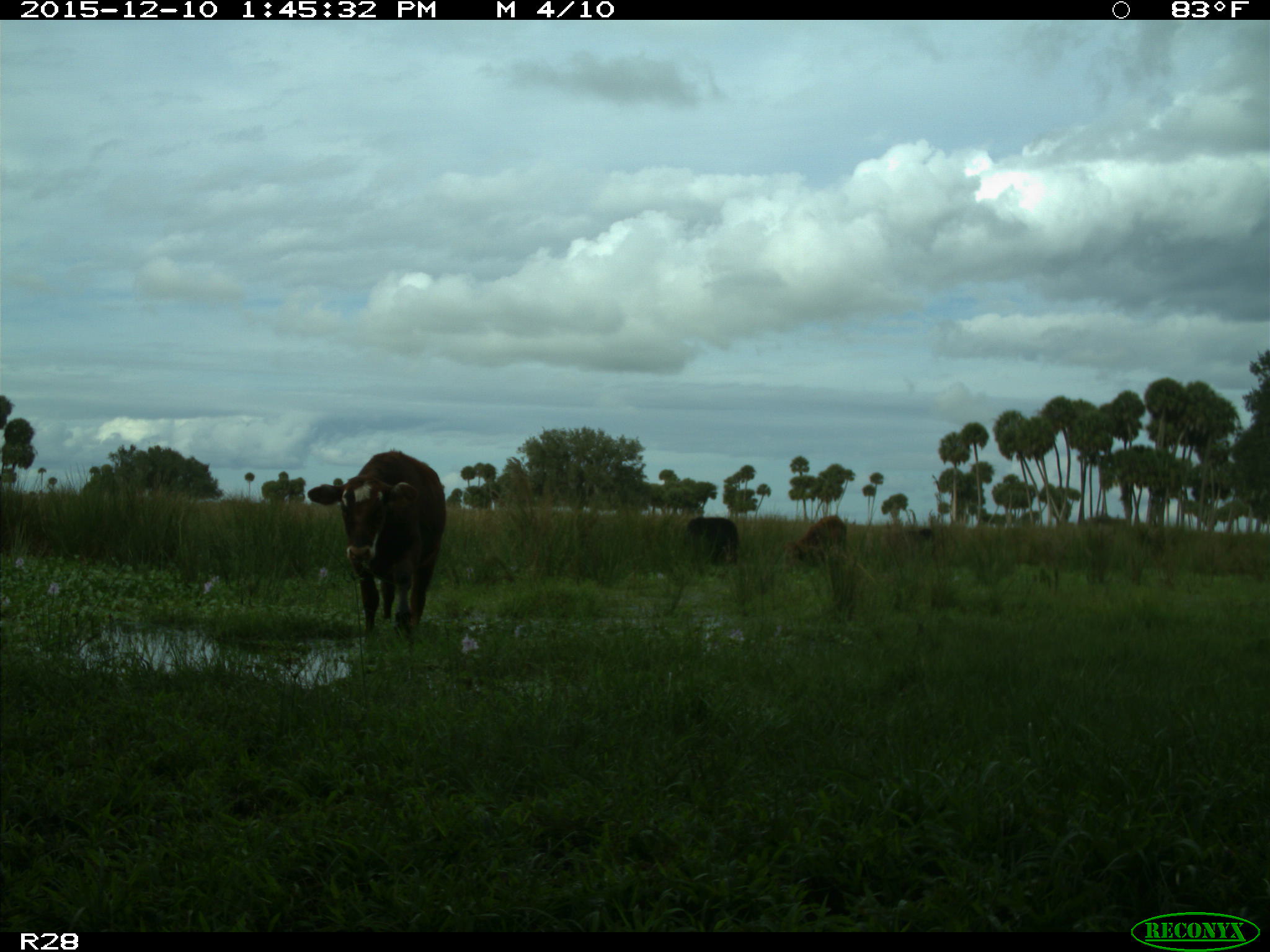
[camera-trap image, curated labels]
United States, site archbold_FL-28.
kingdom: Animalia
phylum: Chordata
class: Mammalia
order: Artiodactyla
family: Bovidae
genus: Bos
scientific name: Bos taurus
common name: domestic cow